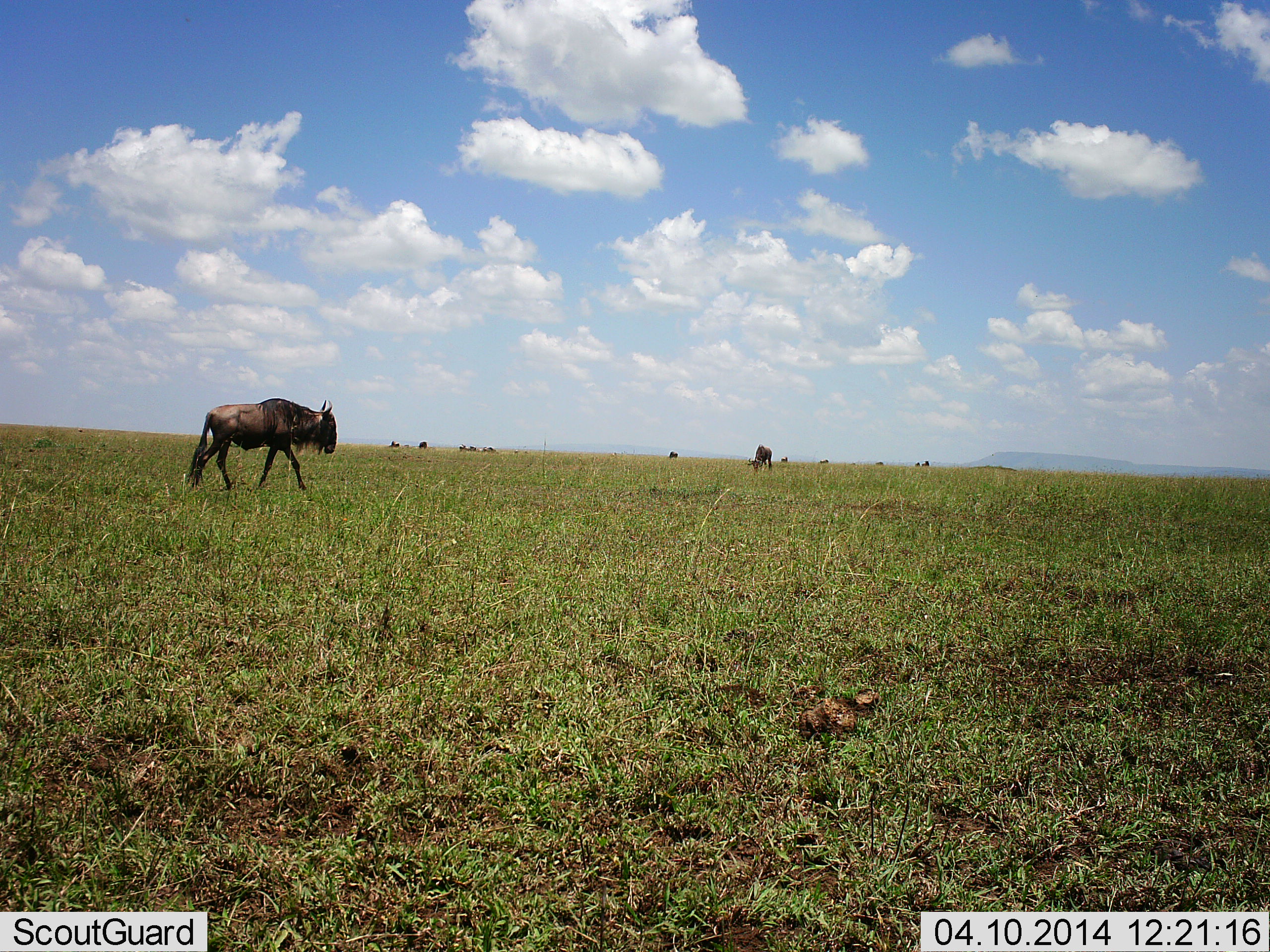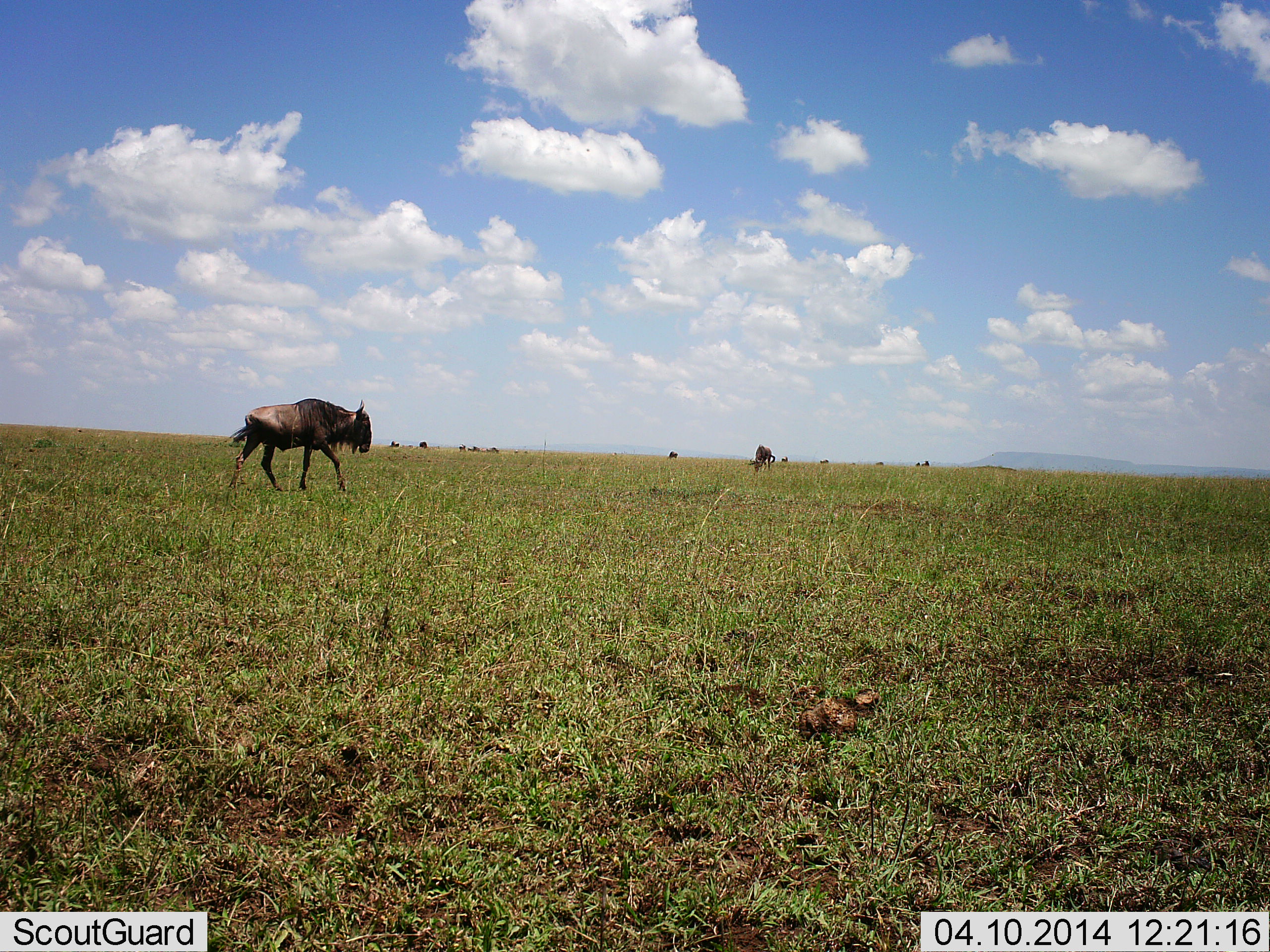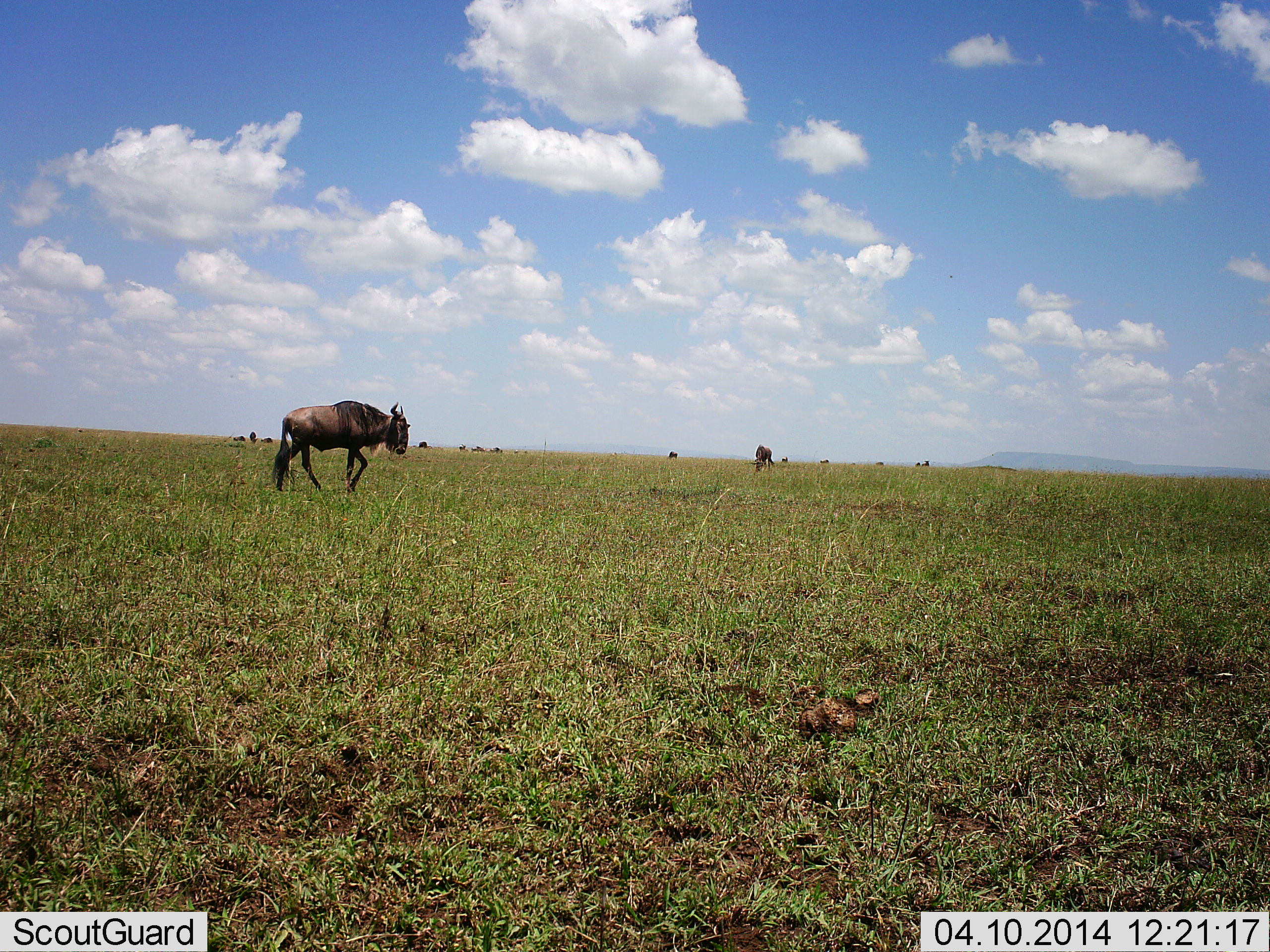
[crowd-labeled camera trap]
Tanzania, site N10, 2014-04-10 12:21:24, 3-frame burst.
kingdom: Animalia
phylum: Chordata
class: Mammalia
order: Artiodactyla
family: Bovidae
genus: Connochaetes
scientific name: Connochaetes taurinus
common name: blue wildebeest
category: wildebeest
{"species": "wildebeest (blue wildebeest) (Connochaetes taurinus)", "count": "7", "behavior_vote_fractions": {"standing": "36%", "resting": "5%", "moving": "95%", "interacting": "2%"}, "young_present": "0%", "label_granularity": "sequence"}